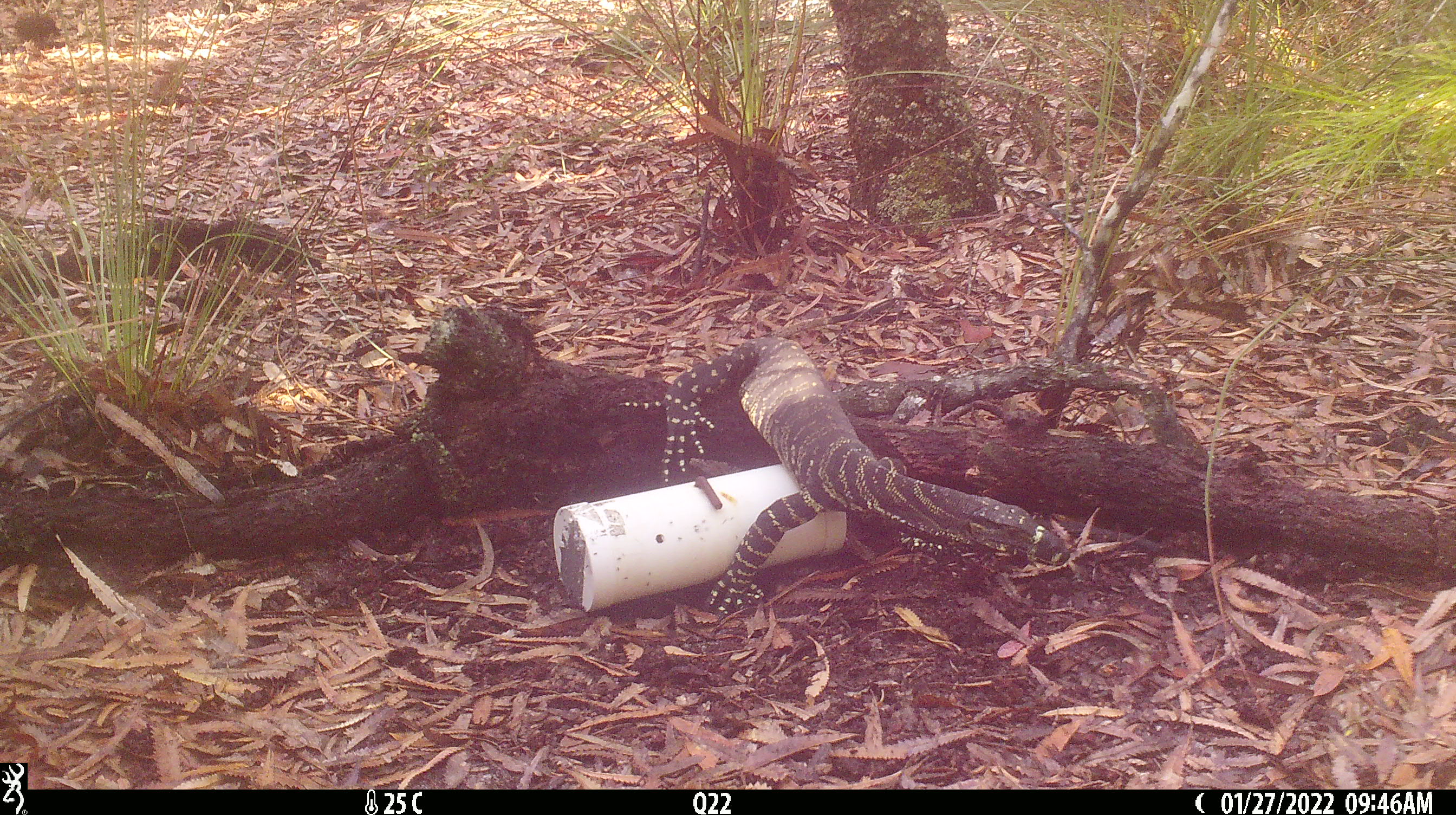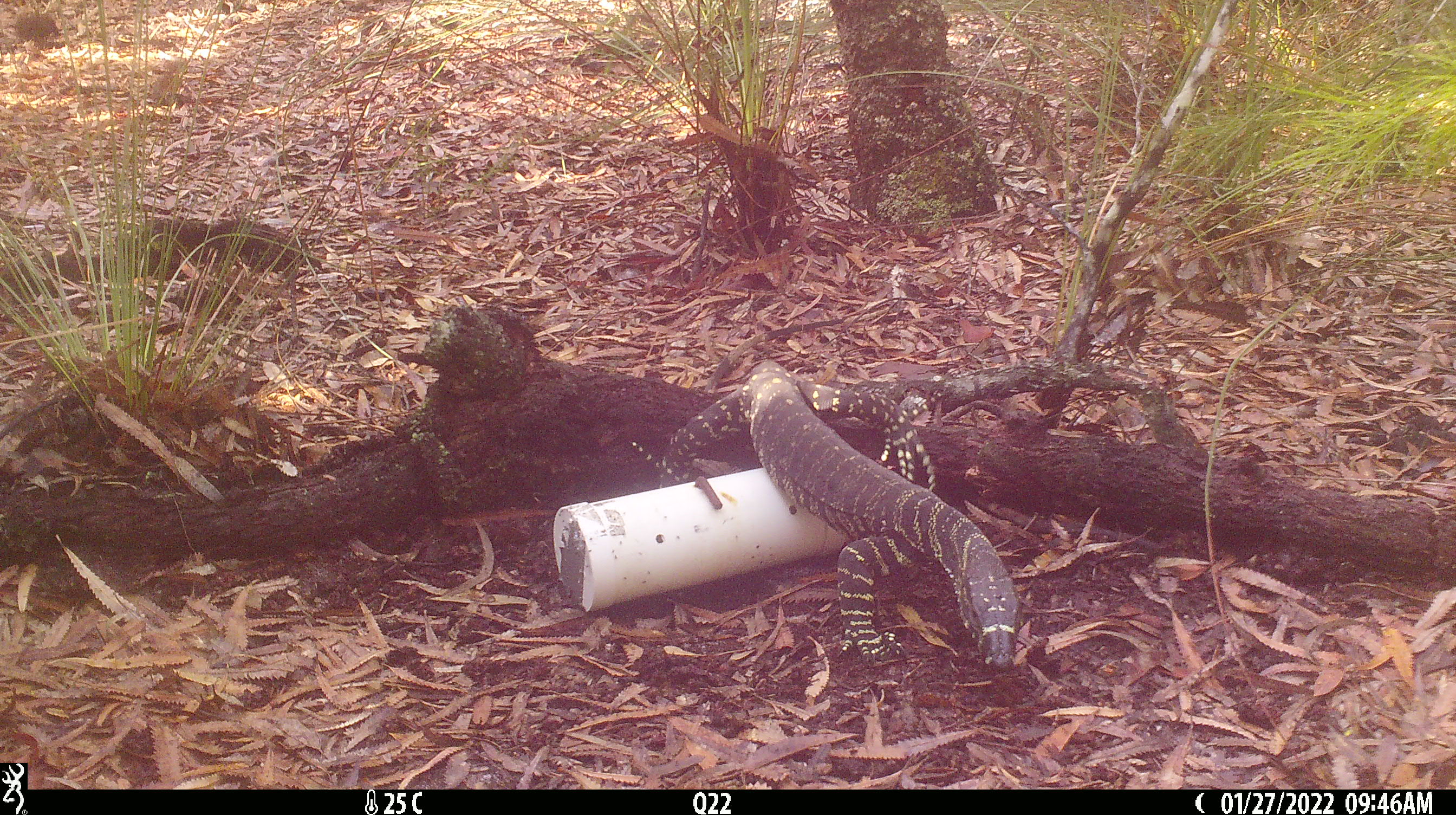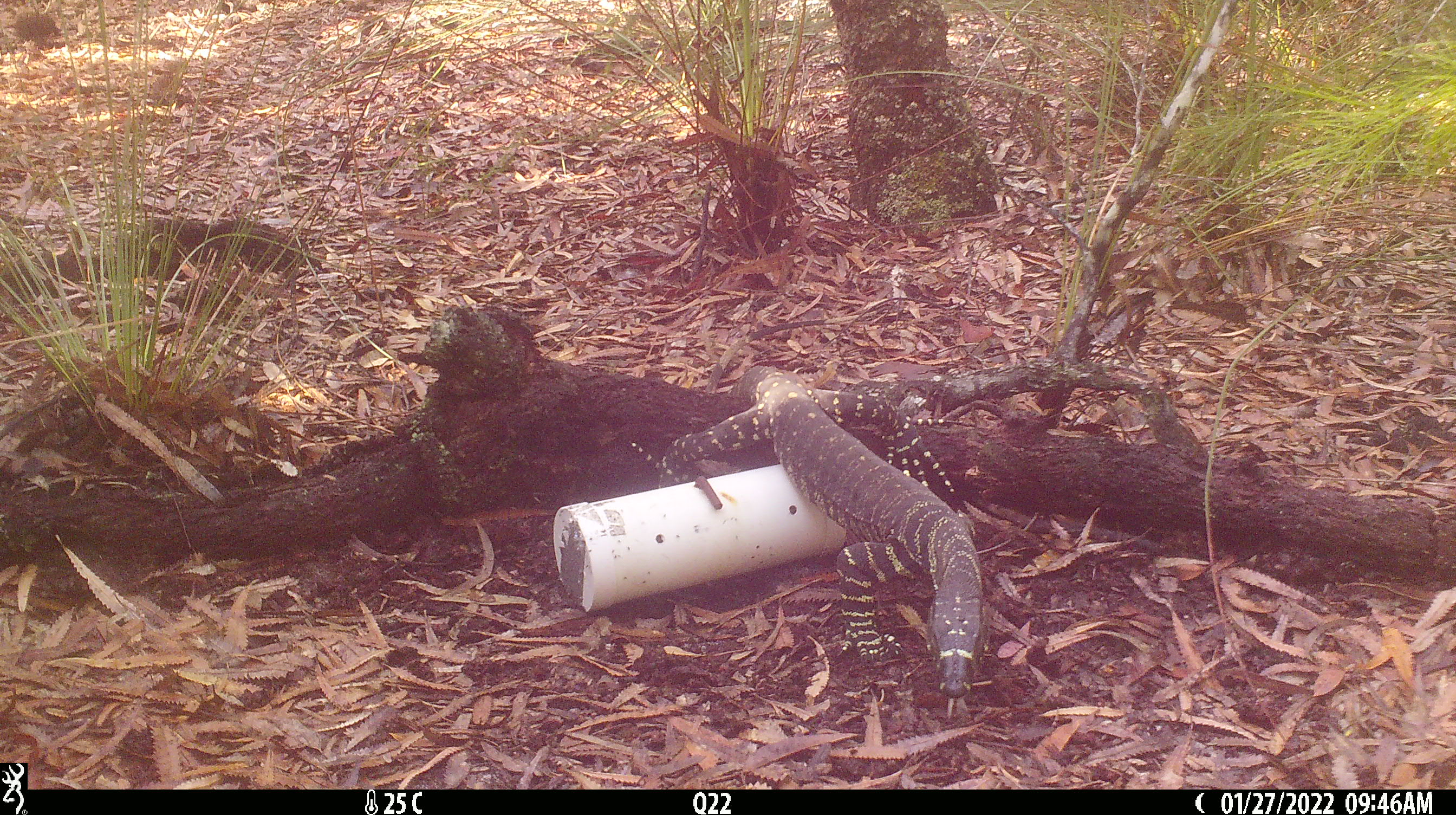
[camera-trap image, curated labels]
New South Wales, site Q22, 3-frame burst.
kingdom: Animalia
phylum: Chordata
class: Reptilia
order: Squamata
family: Varanidae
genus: Varanus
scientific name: Varanus varius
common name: lace monitor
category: goanna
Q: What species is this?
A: Goanna (lace monitor) (Varanus varius).